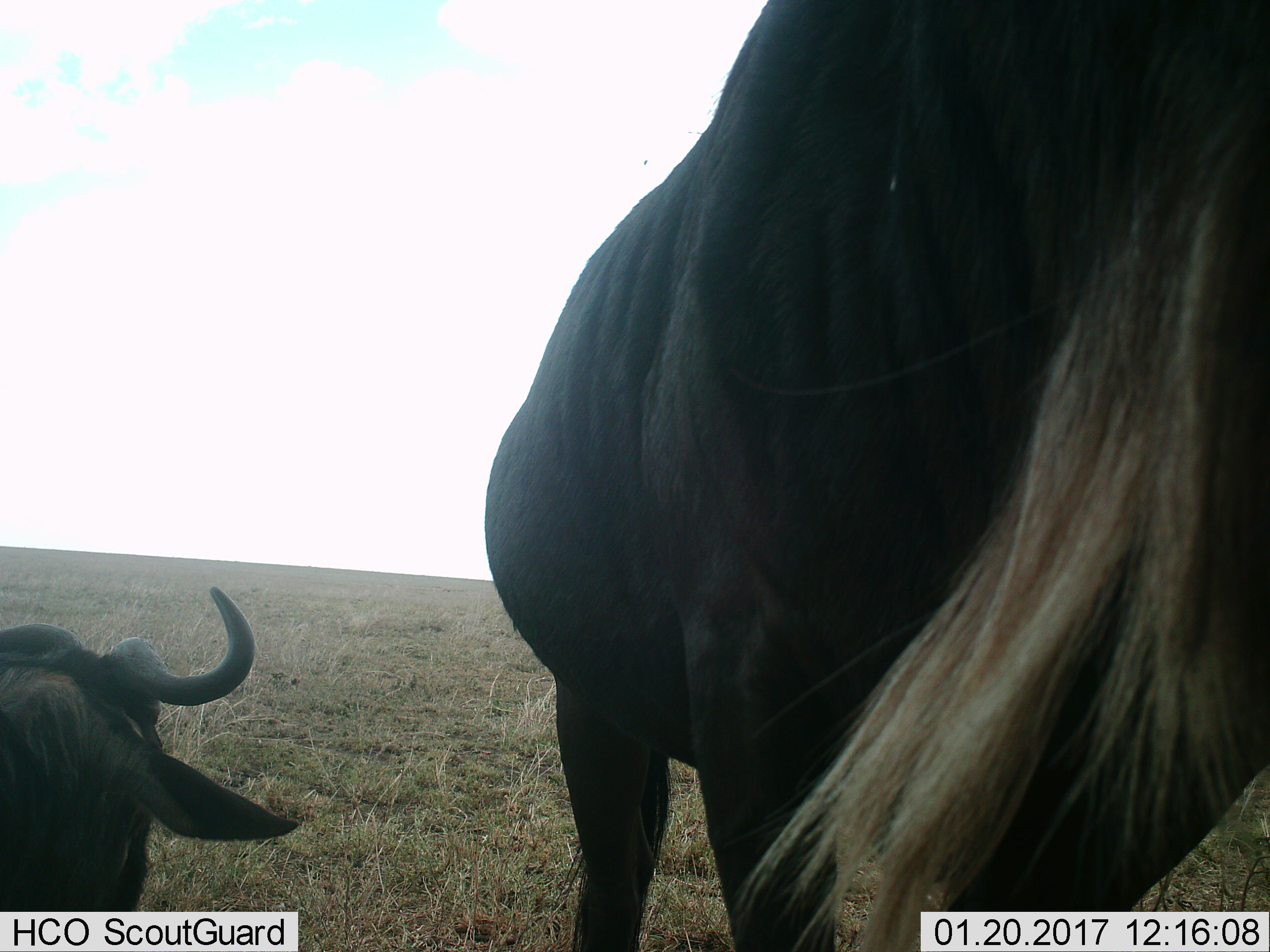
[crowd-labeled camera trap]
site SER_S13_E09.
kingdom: Animalia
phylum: Chordata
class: Mammalia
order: Artiodactyla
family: Bovidae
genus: Connochaetes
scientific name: Connochaetes taurinus taurinus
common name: blue wildebeest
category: wildebeestblue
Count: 2.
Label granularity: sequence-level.